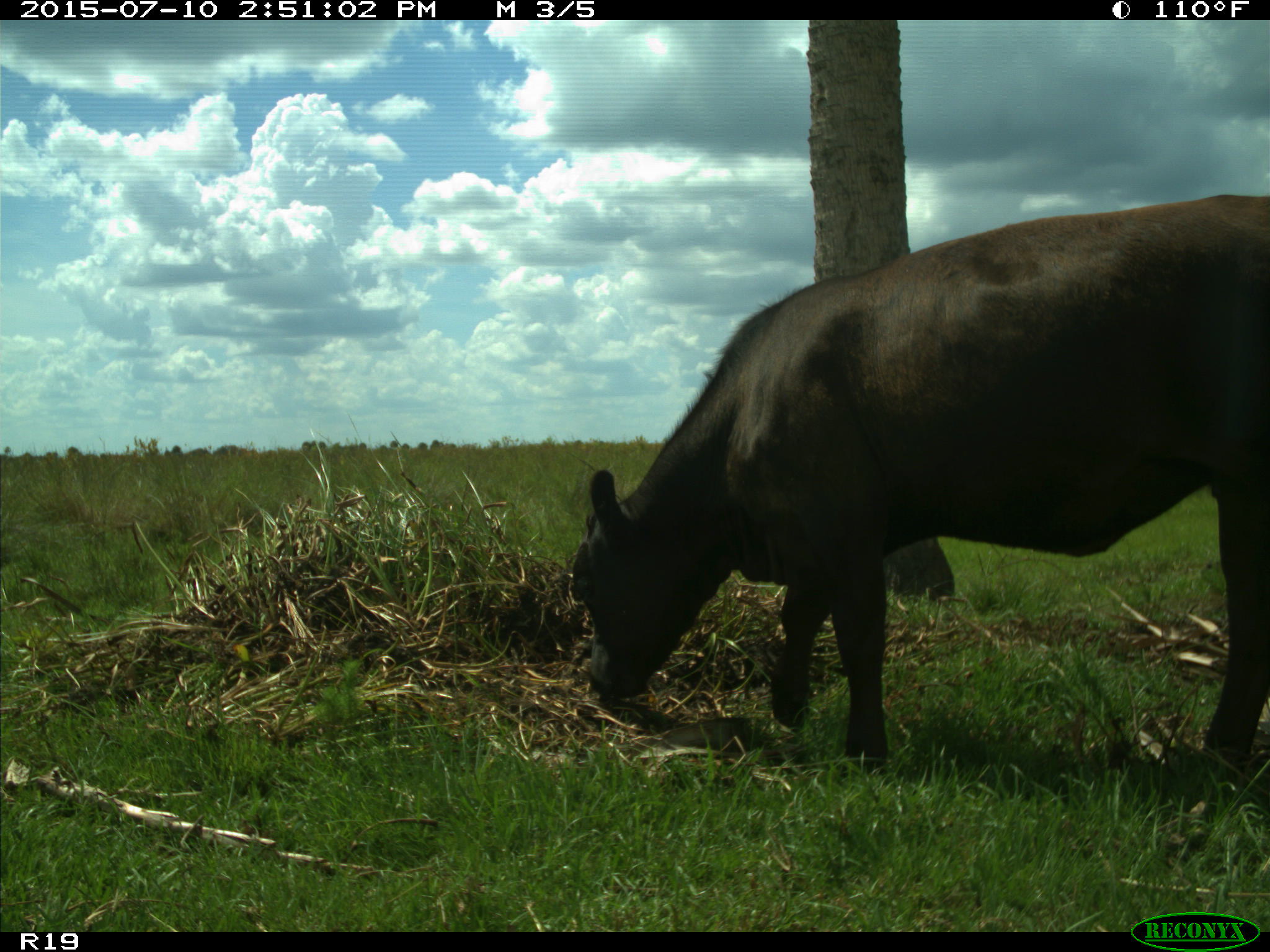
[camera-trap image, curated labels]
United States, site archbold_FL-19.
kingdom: Animalia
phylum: Chordata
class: Mammalia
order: Artiodactyla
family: Bovidae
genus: Bos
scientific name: Bos taurus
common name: domestic cow